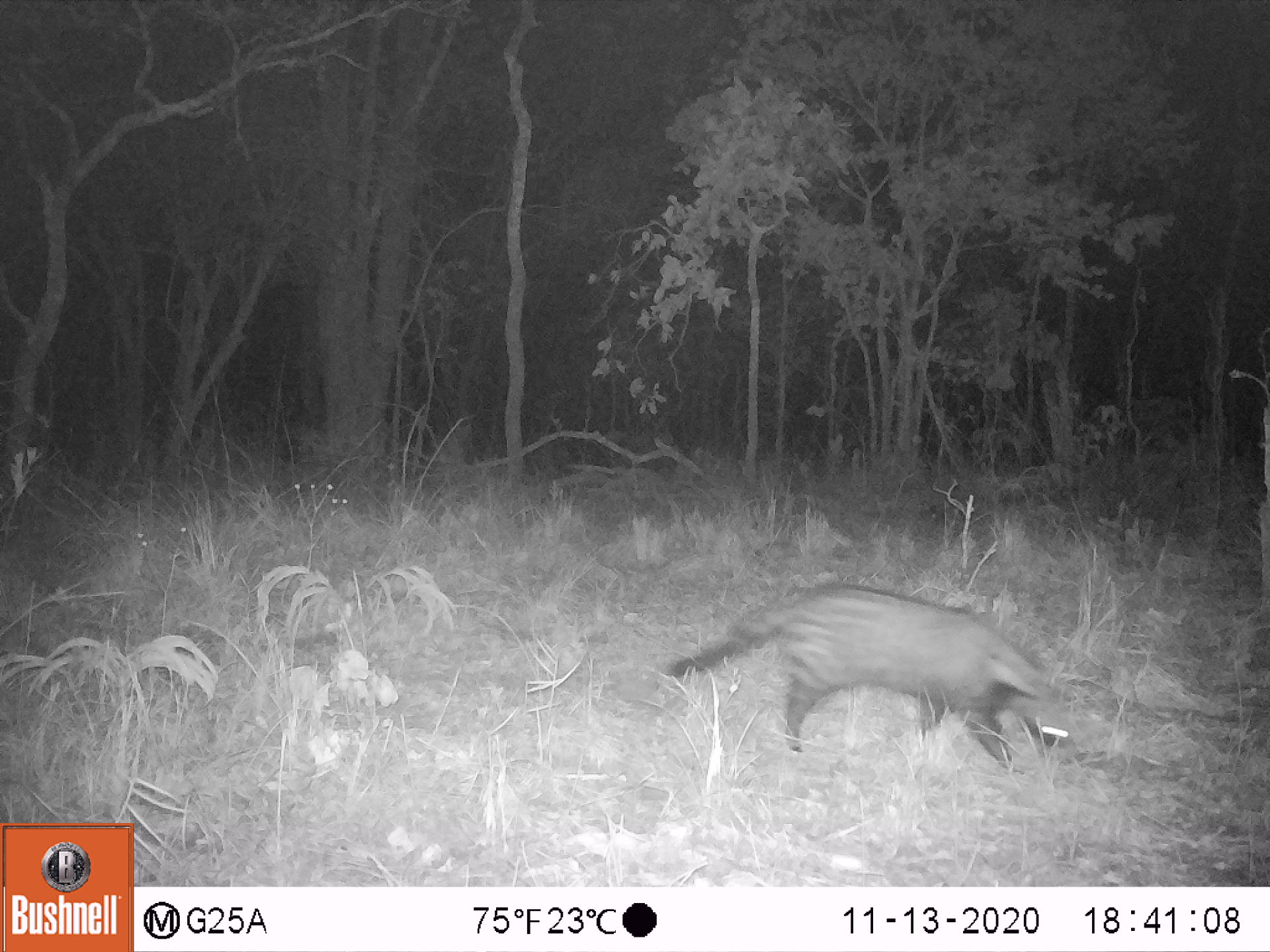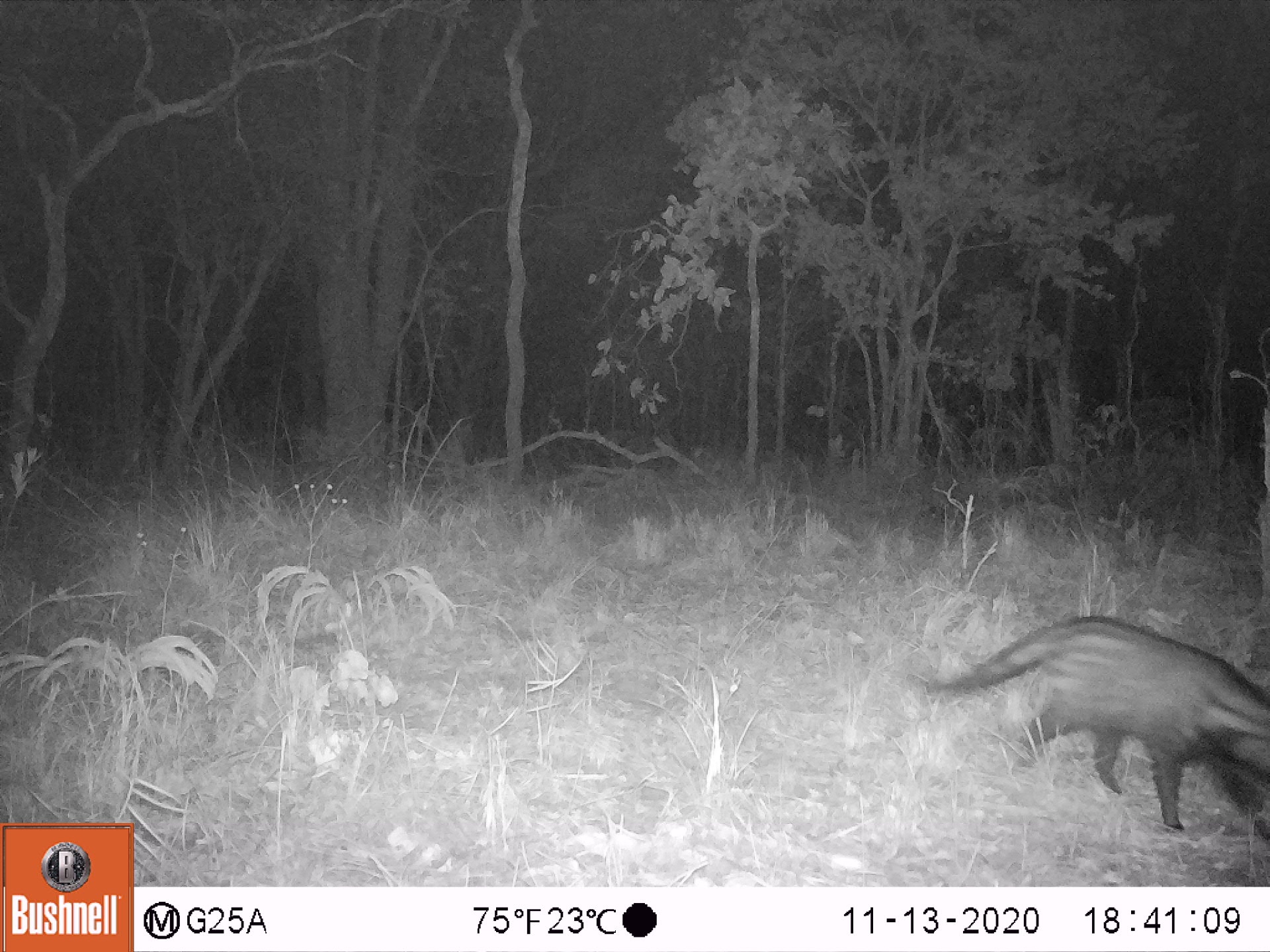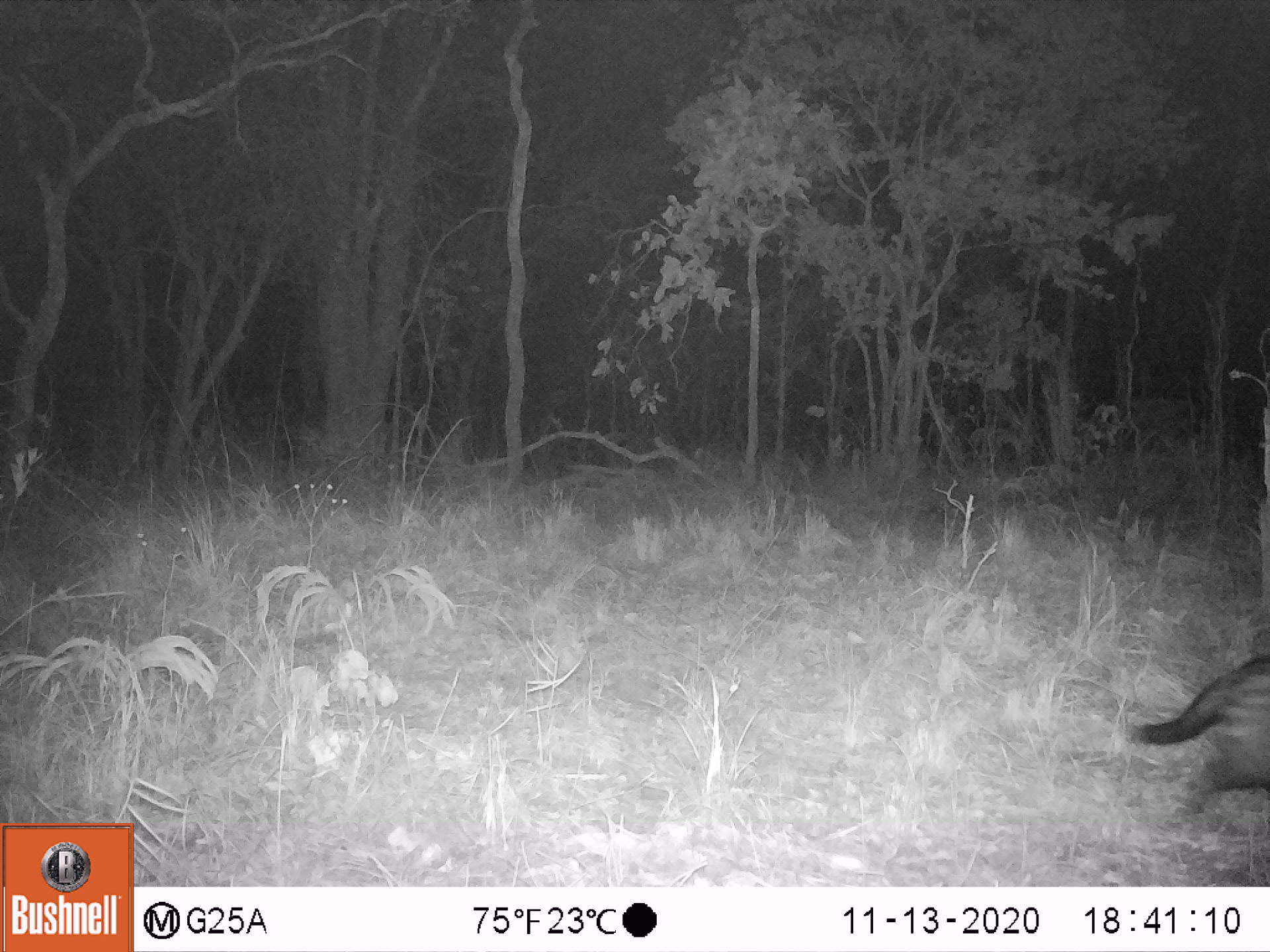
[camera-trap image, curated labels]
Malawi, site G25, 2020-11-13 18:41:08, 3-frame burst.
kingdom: Animalia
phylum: Chordata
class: Mammalia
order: Carnivora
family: Viverridae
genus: Civettictis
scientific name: Civettictis civetta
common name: african civet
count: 1